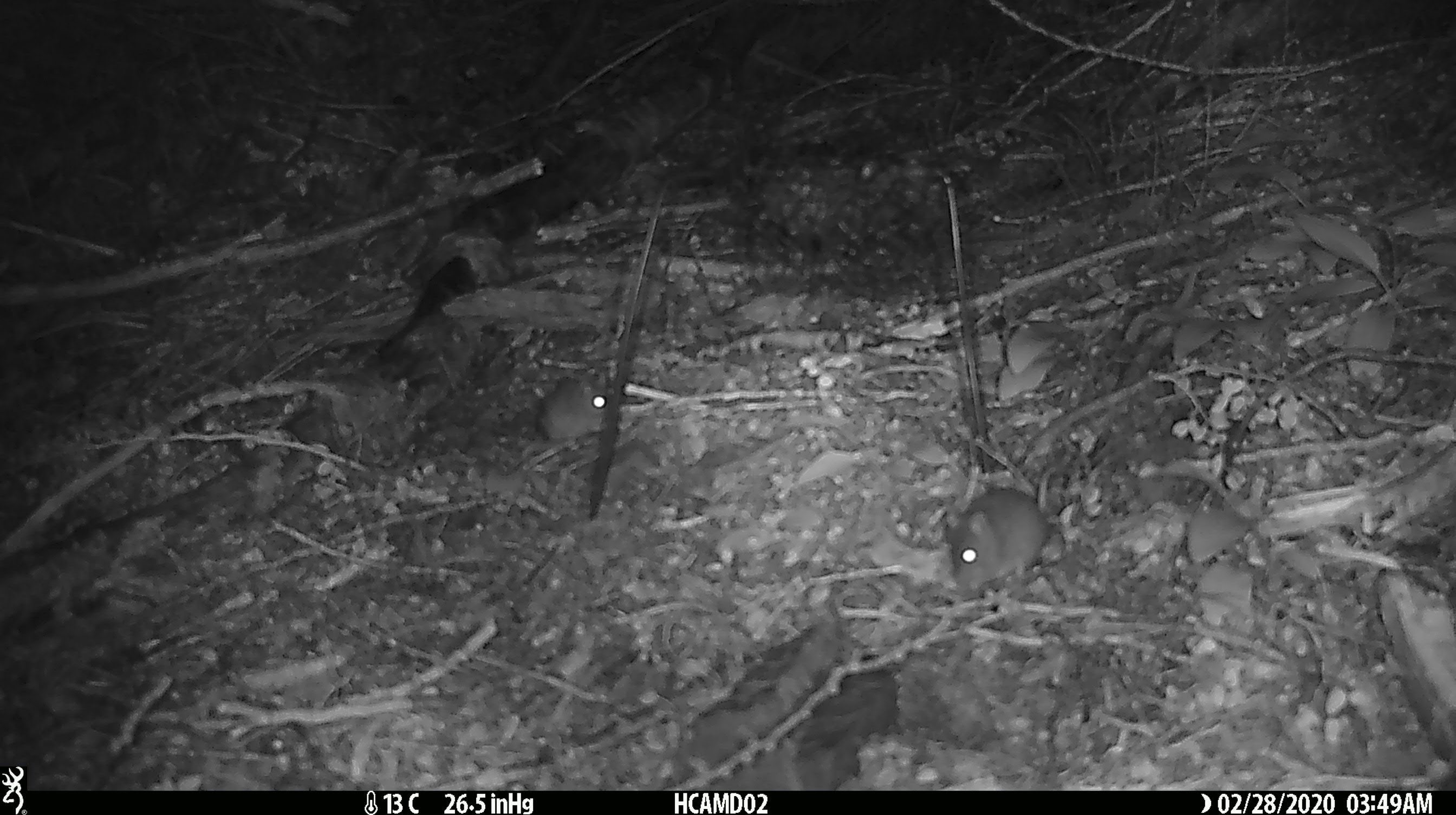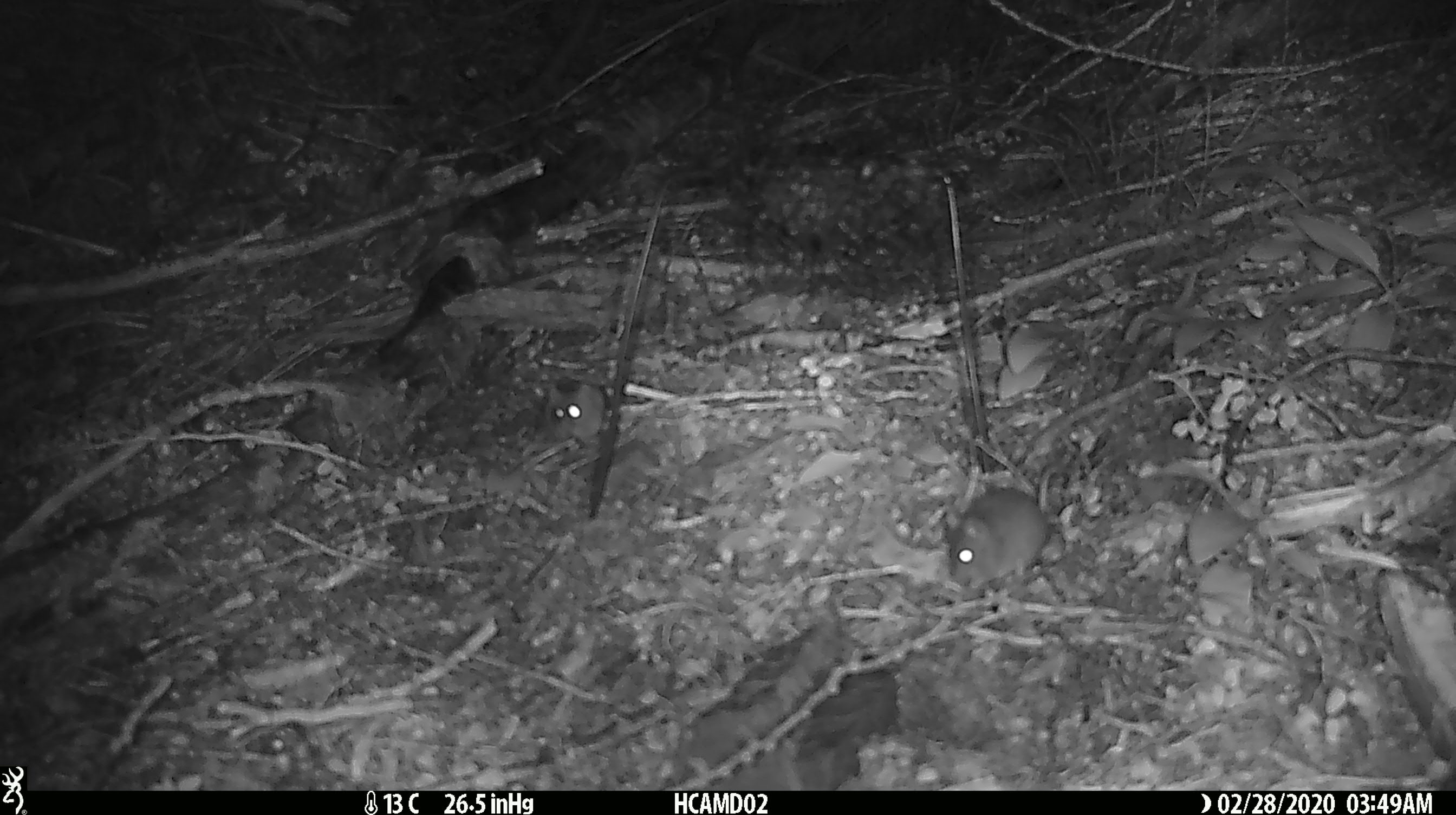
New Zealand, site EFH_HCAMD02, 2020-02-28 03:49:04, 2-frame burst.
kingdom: Animalia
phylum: Chordata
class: Mammalia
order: Rodentia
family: Muridae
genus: Mus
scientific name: Mus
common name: mouse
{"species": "mouse (Mus)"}